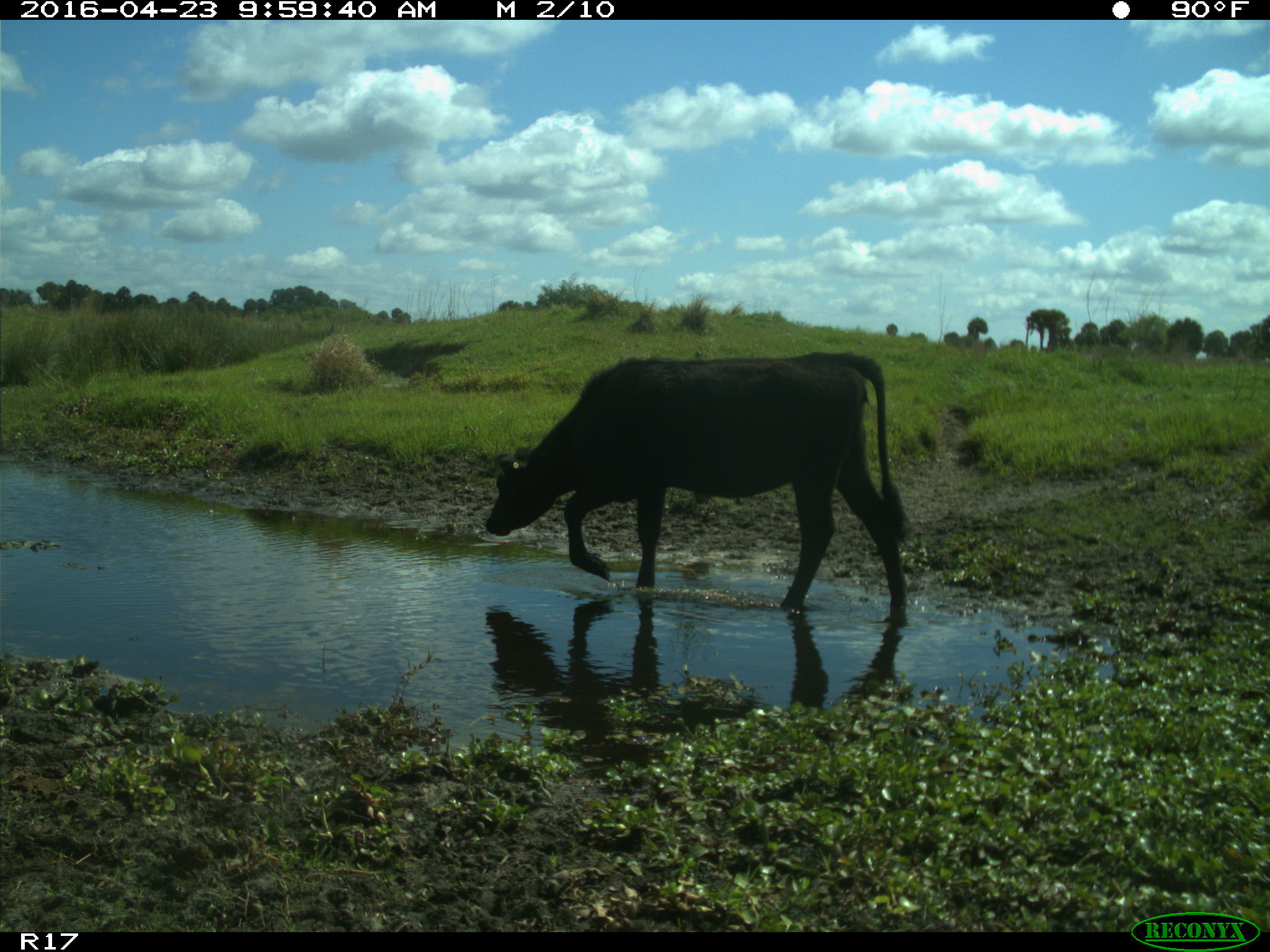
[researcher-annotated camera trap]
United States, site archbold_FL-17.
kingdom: Animalia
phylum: Chordata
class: Mammalia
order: Artiodactyla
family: Bovidae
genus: Bos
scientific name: Bos taurus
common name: domestic cow